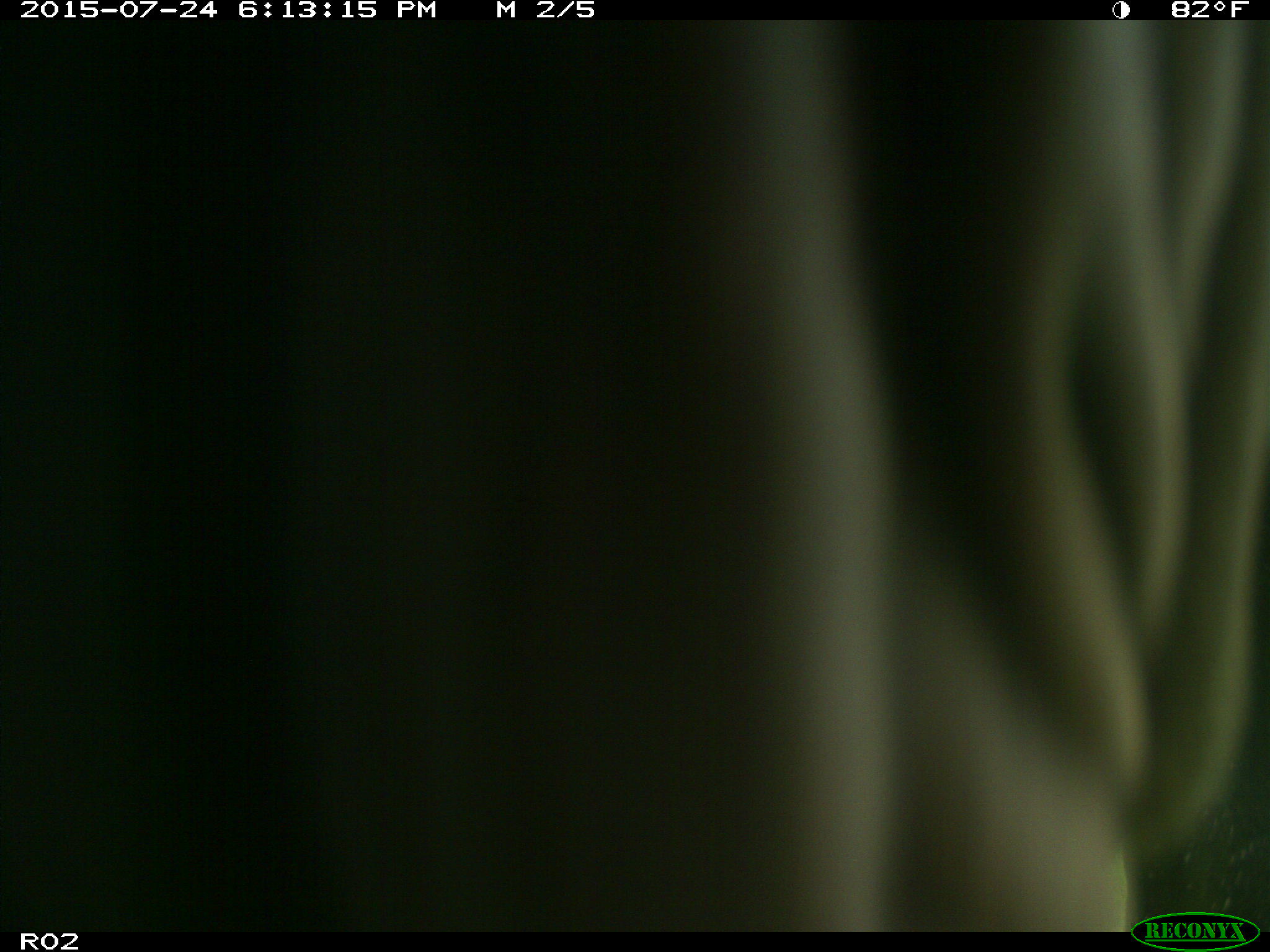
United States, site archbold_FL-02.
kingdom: Animalia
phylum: Chordata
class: Mammalia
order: Artiodactyla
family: Bovidae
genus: Bos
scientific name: Bos taurus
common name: domestic cow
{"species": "Bos taurus (domestic cow)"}